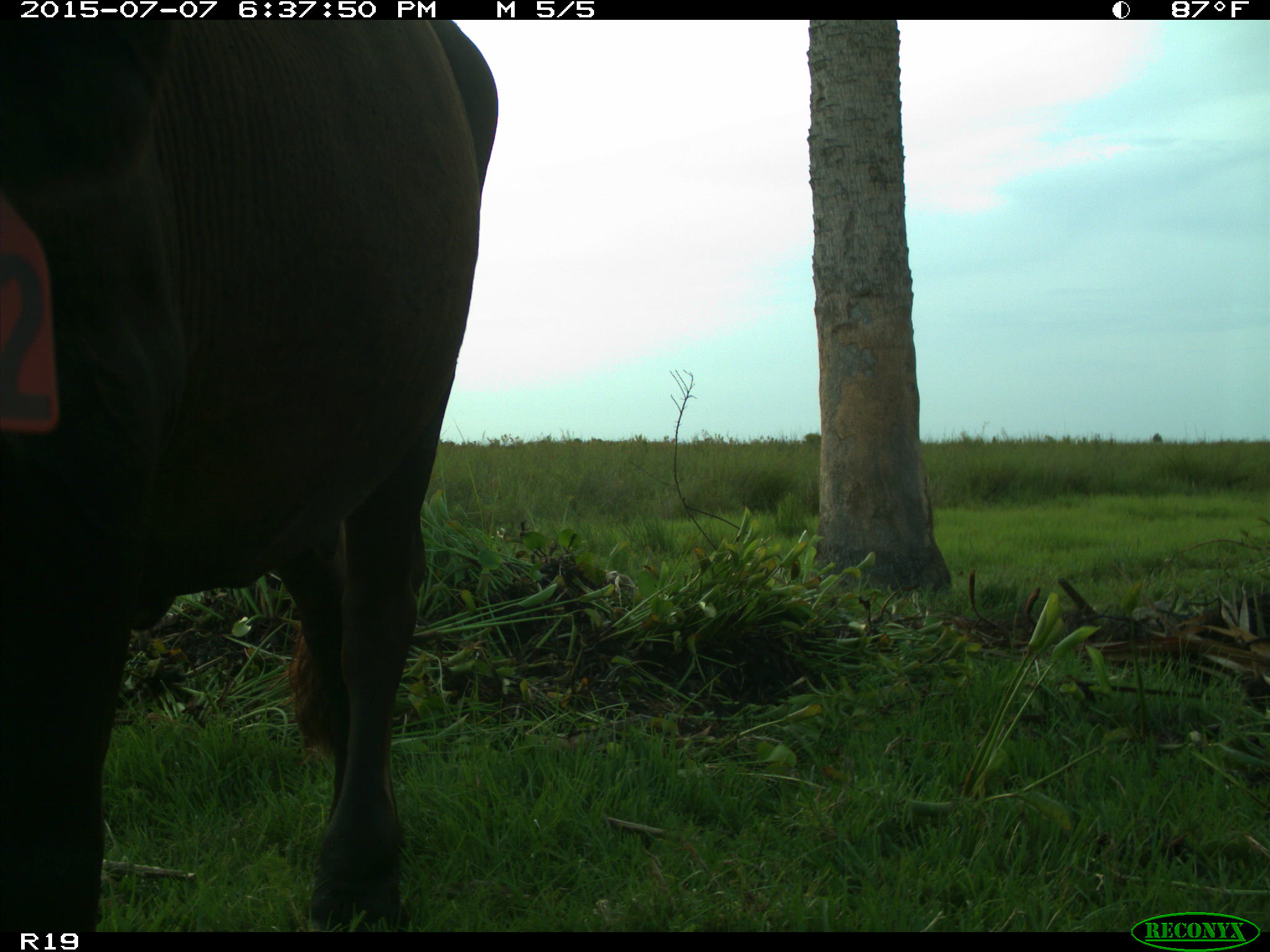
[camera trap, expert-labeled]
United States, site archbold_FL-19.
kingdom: Animalia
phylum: Chordata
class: Mammalia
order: Artiodactyla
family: Bovidae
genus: Bos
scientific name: Bos taurus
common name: domestic cow